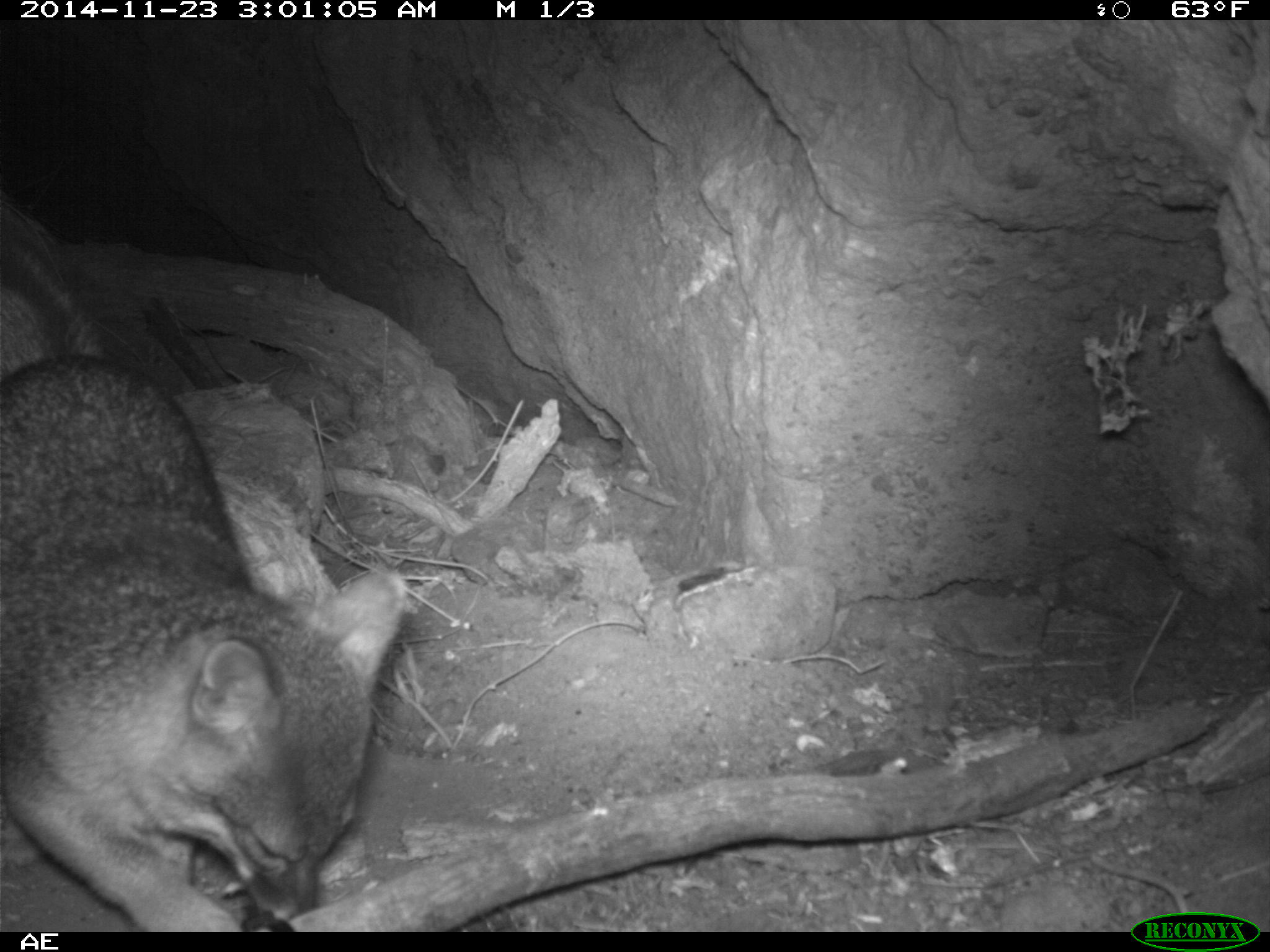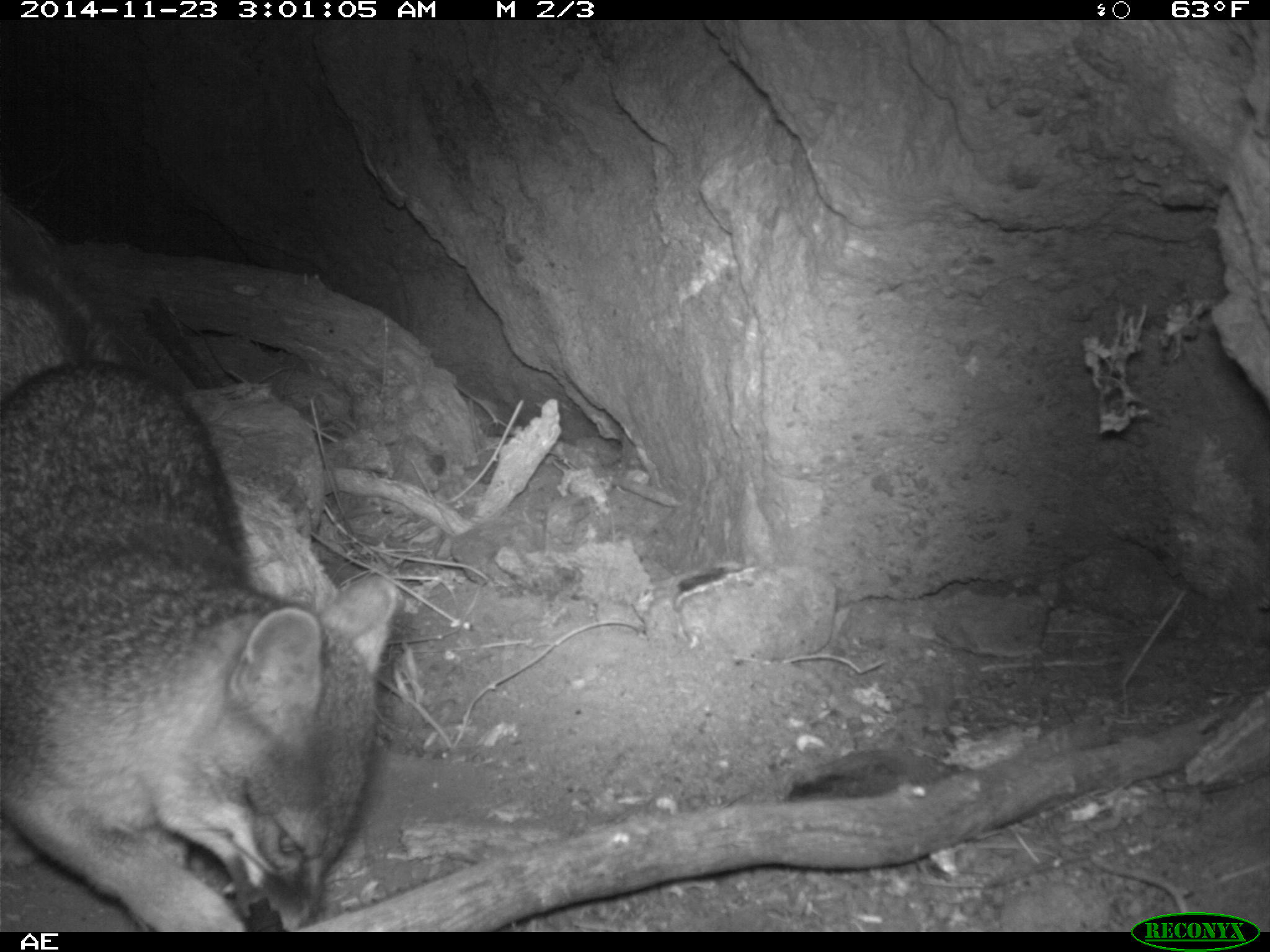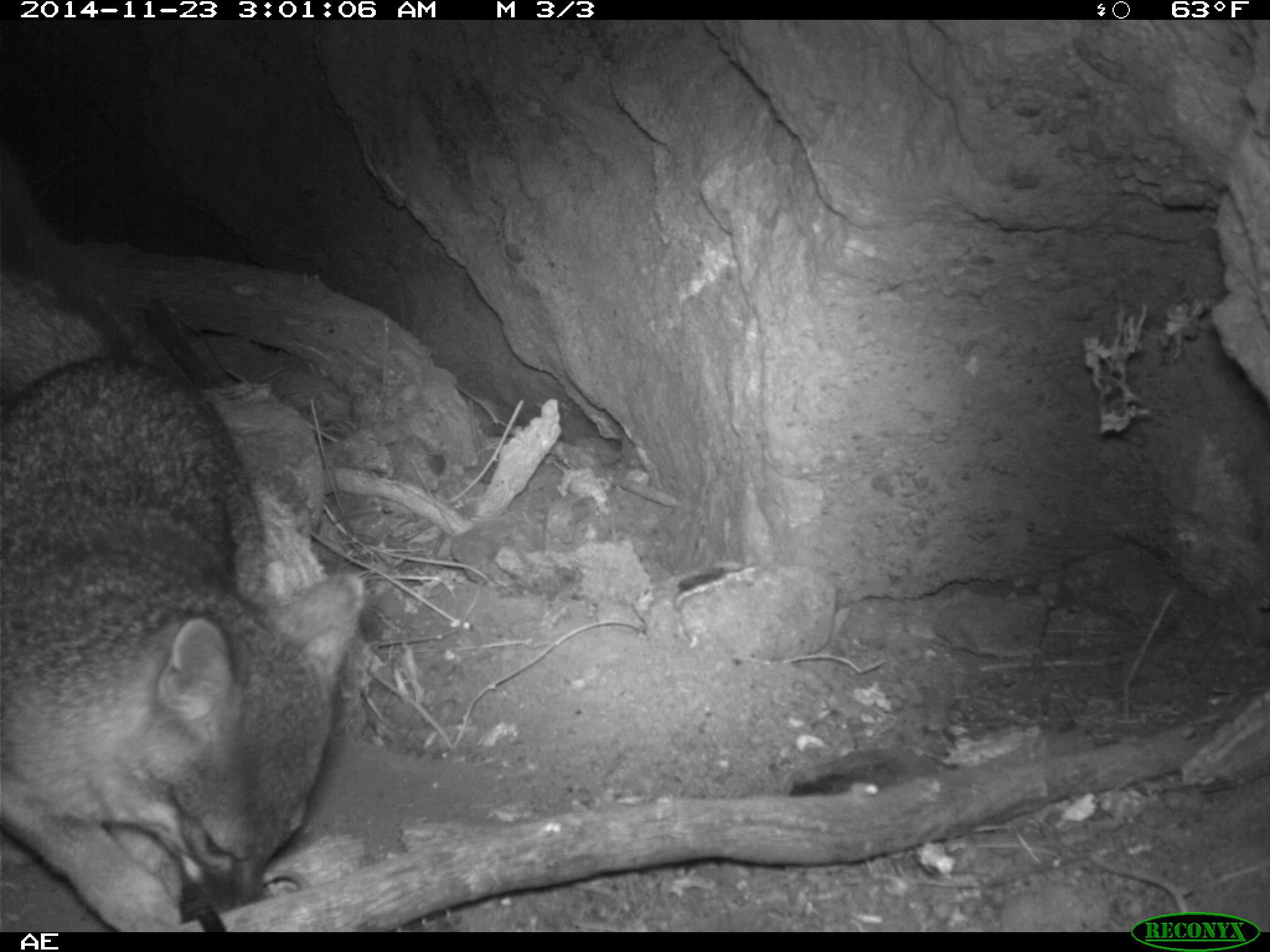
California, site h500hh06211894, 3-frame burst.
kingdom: Animalia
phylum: Chordata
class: Mammalia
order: Carnivora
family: Canidae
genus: Urocyon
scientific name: Urocyon littoralis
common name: island fox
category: fox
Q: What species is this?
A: Fox (island fox) (Urocyon littoralis).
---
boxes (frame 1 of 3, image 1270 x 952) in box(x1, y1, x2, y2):
fox: box(1, 196, 406, 933)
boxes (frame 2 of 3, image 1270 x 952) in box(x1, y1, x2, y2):
fox: box(0, 203, 401, 932)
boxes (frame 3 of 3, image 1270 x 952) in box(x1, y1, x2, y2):
fox: box(0, 268, 362, 932)